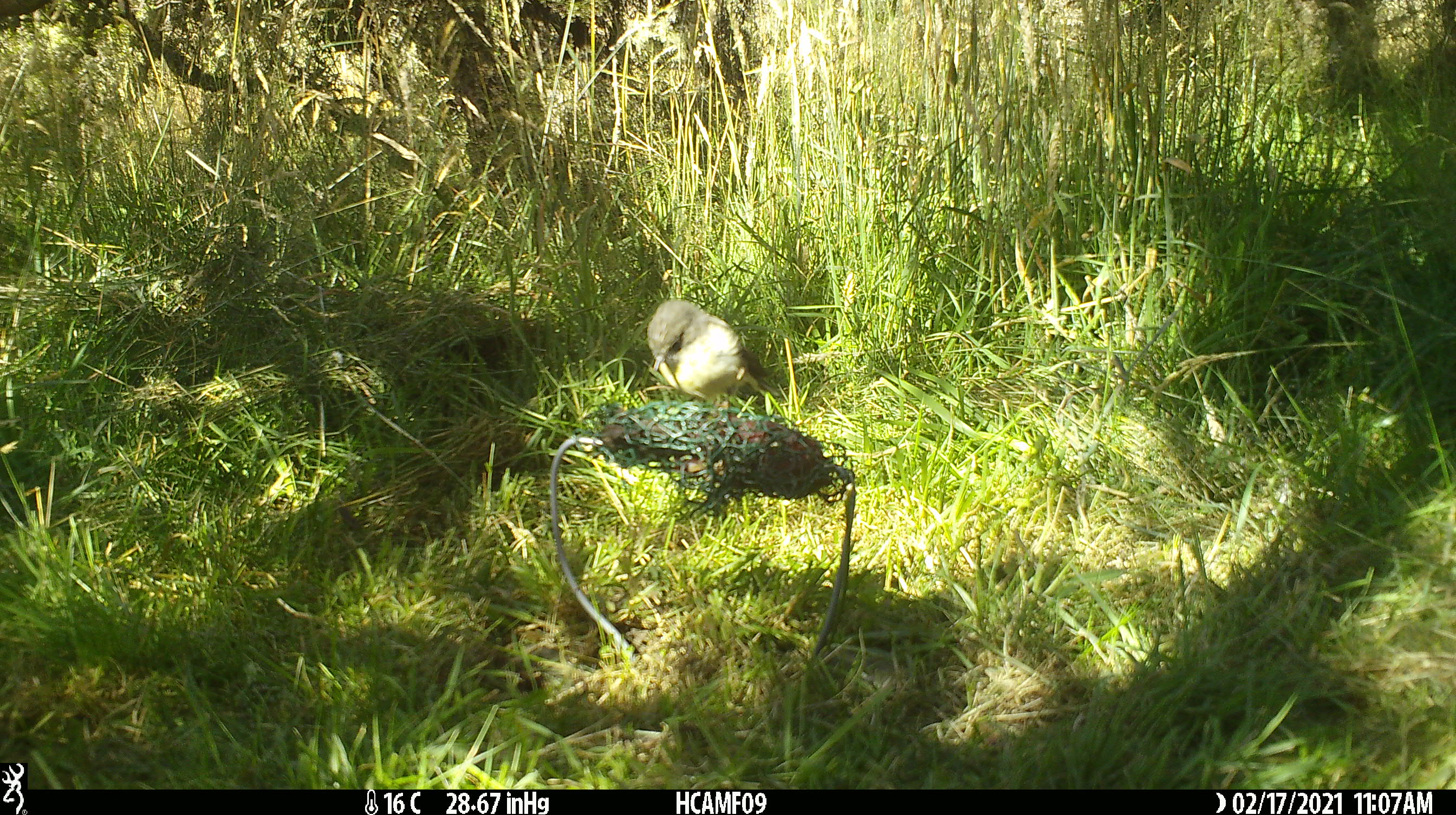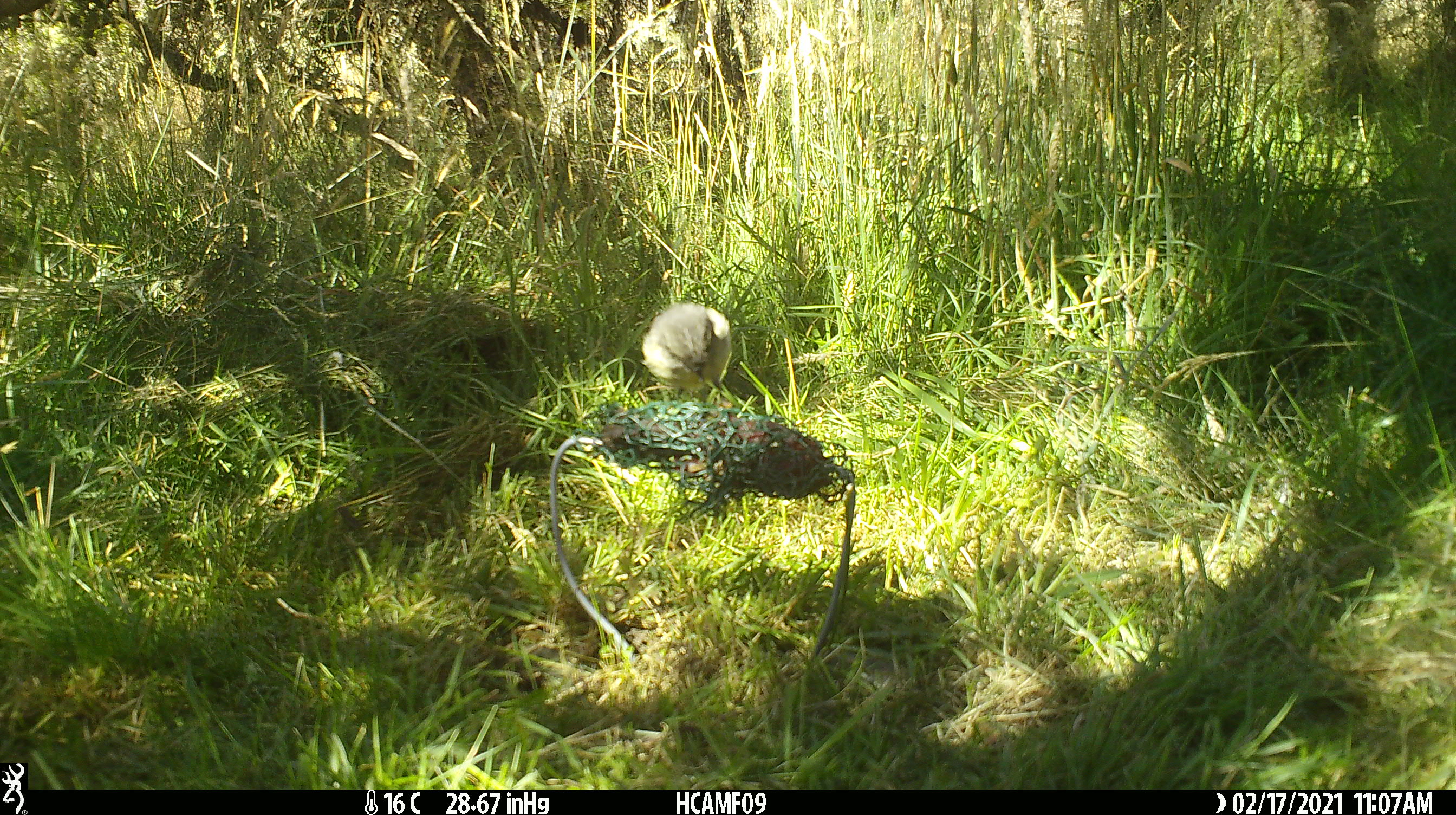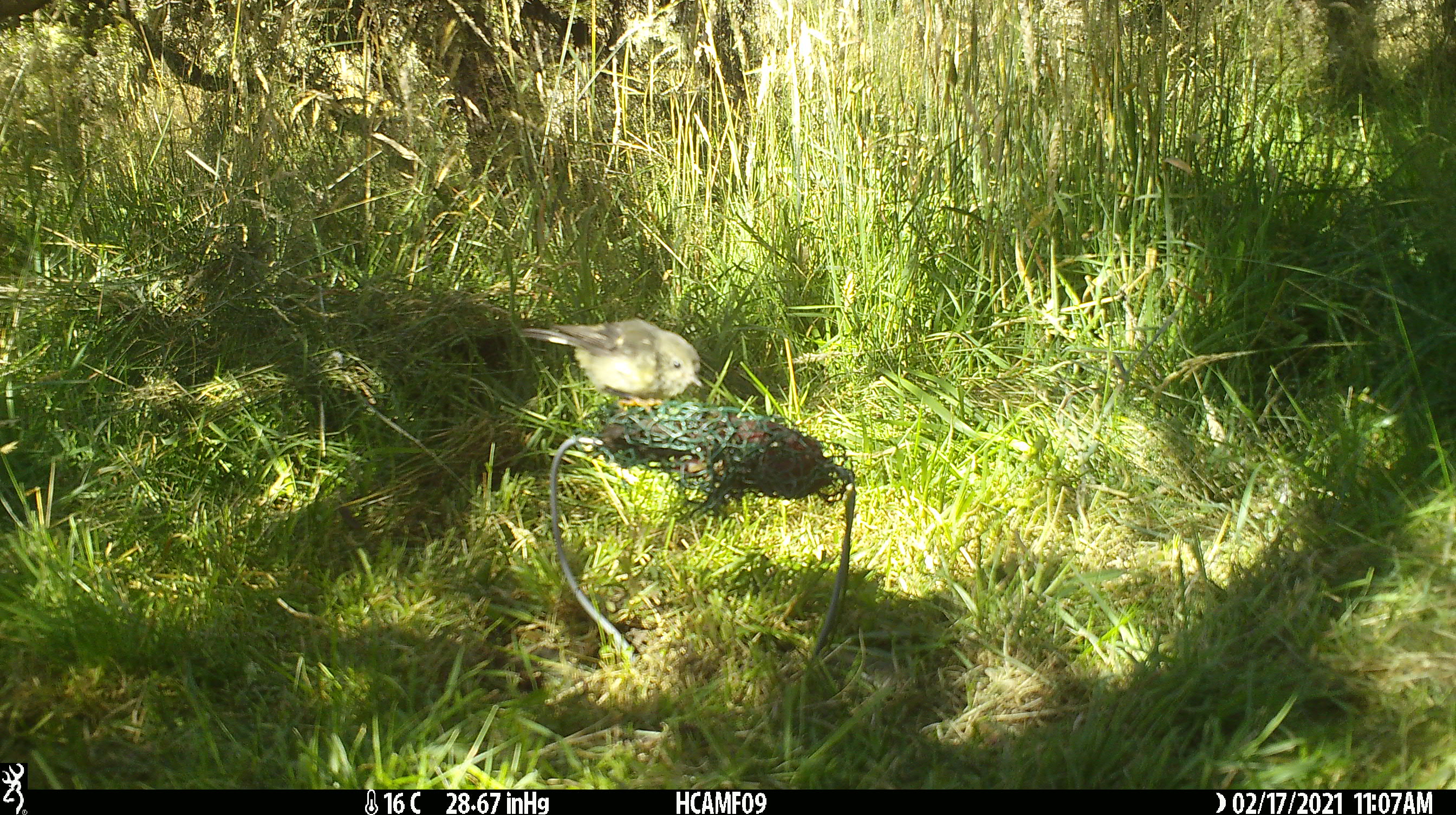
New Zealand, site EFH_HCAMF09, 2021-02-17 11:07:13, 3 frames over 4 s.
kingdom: Animalia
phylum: Chordata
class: Aves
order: Passeriformes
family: Petroicidae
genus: Petroica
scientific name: Petroica macrocephala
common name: tomtit